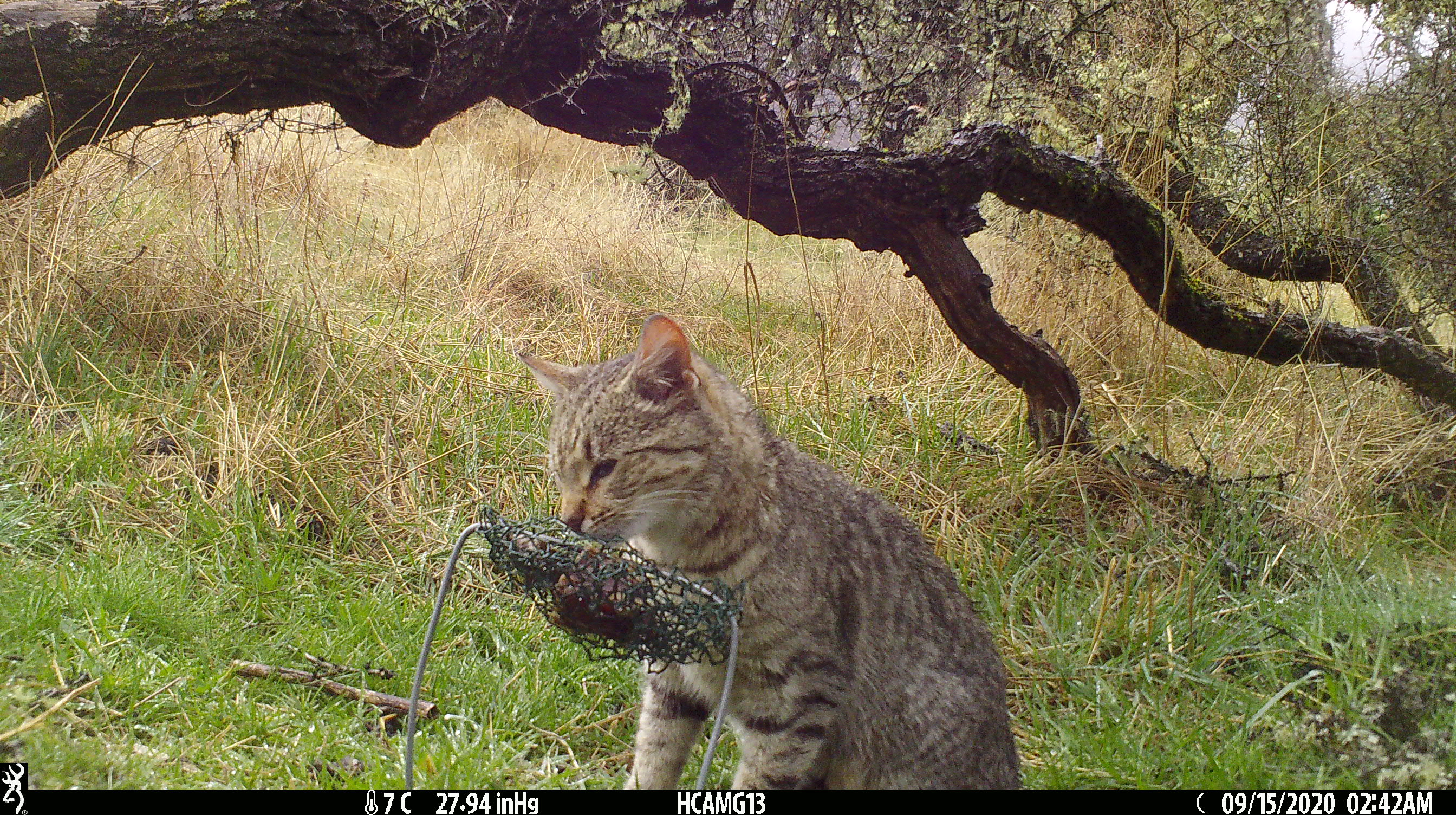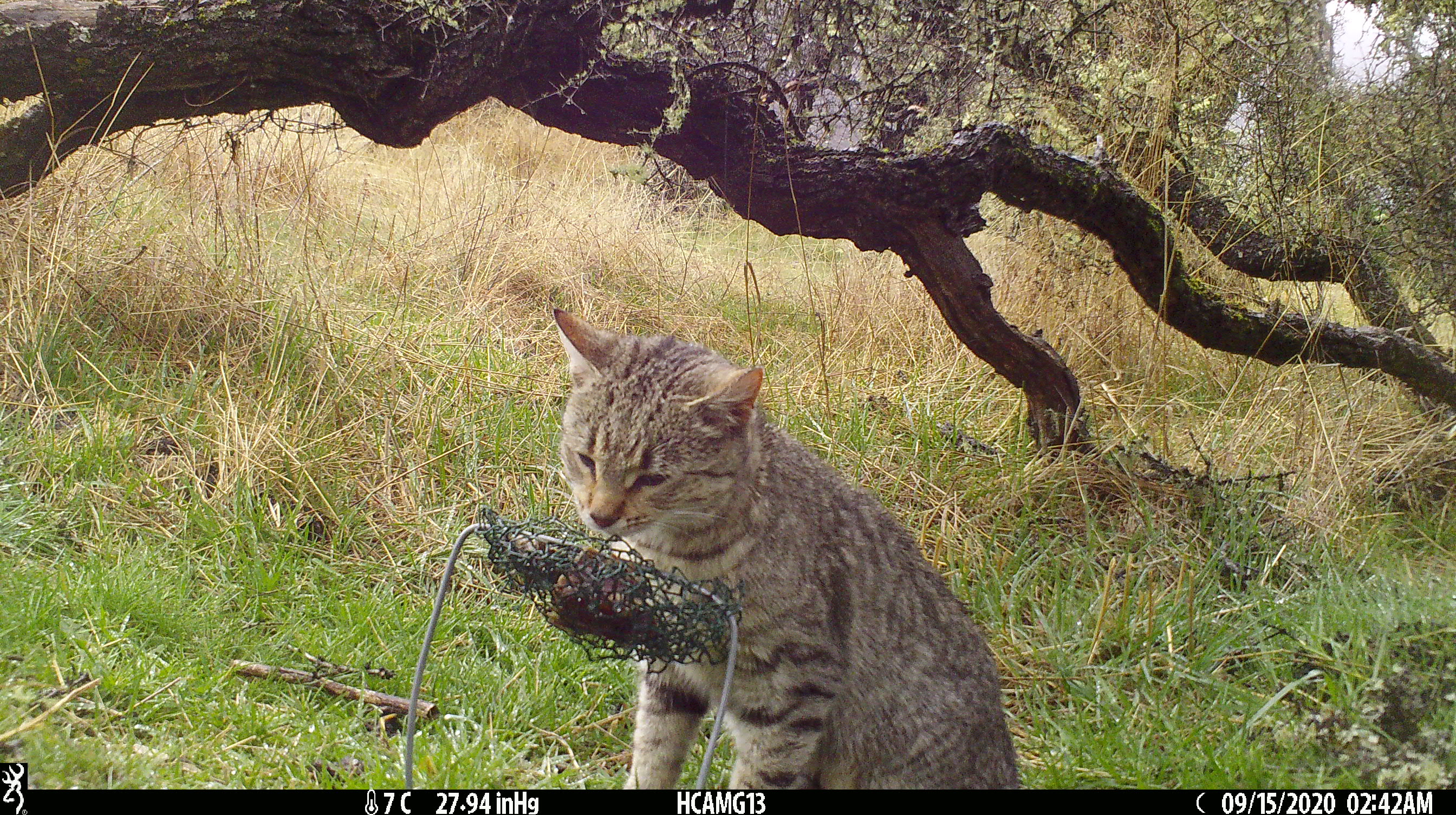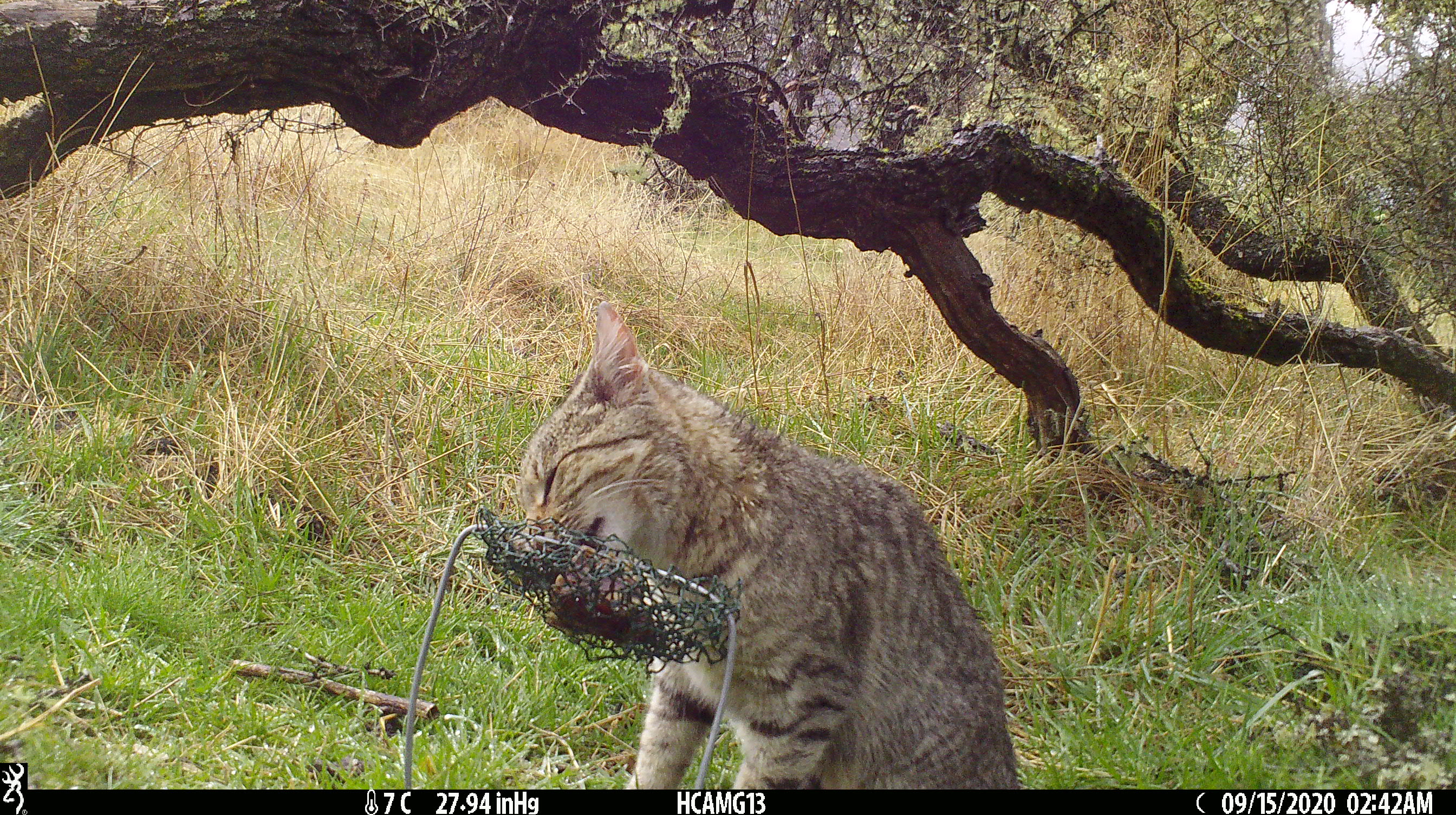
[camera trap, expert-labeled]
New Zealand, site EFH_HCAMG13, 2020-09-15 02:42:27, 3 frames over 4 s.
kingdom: Animalia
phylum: Chordata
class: Mammalia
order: Carnivora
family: Felidae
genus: Felis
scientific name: Felis catus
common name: domestic cat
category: cat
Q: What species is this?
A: Cat (domestic cat) (Felis catus).